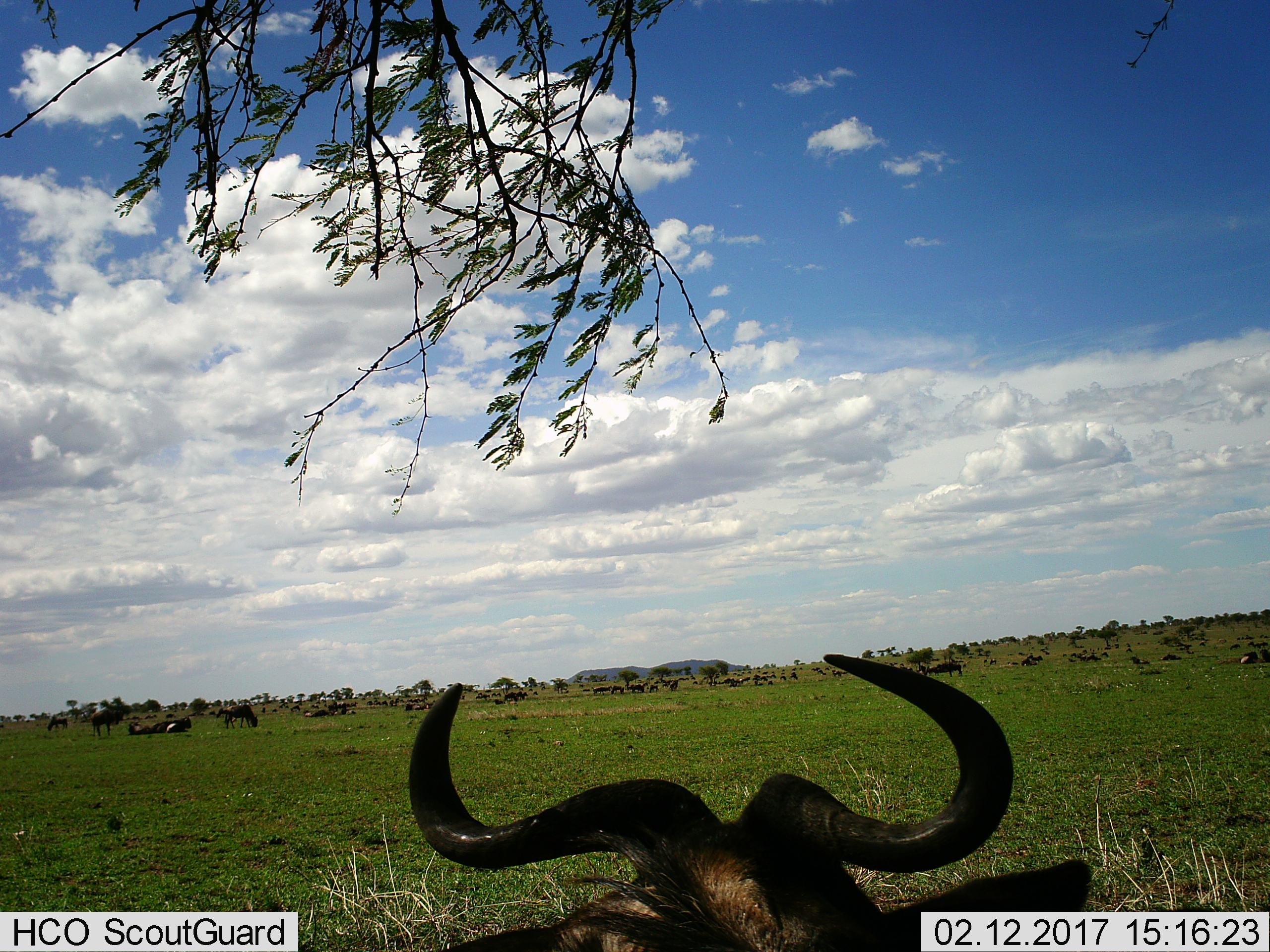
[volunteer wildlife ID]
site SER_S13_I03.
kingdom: Animalia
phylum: Chordata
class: Mammalia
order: Artiodactyla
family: Bovidae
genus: Connochaetes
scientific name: Connochaetes taurinus taurinus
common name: blue wildebeest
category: wildebeestblue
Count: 11-50.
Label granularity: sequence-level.